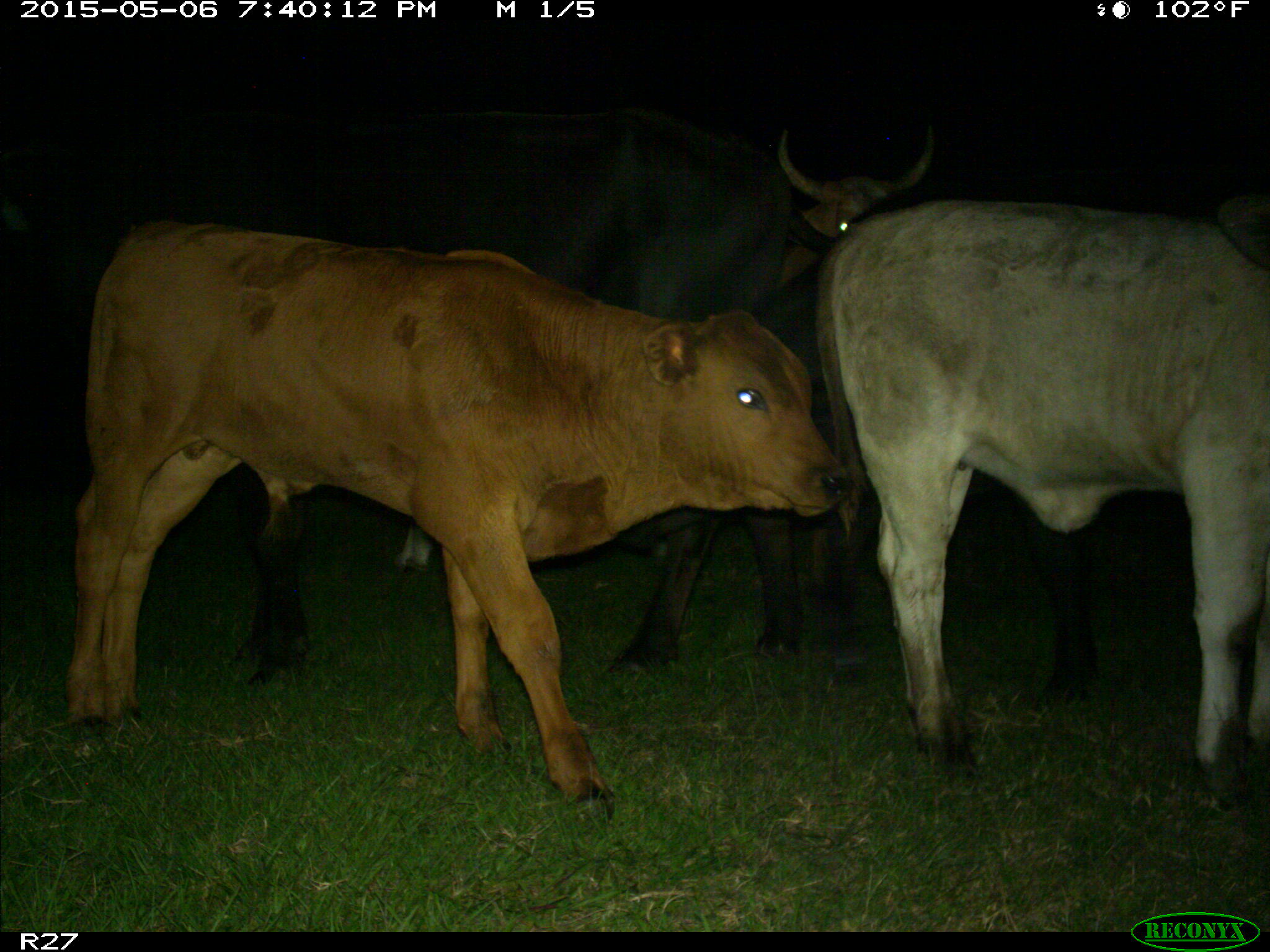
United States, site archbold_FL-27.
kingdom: Animalia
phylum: Chordata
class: Mammalia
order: Artiodactyla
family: Bovidae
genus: Bos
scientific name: Bos taurus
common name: domestic cow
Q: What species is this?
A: Bos taurus (domestic cow).